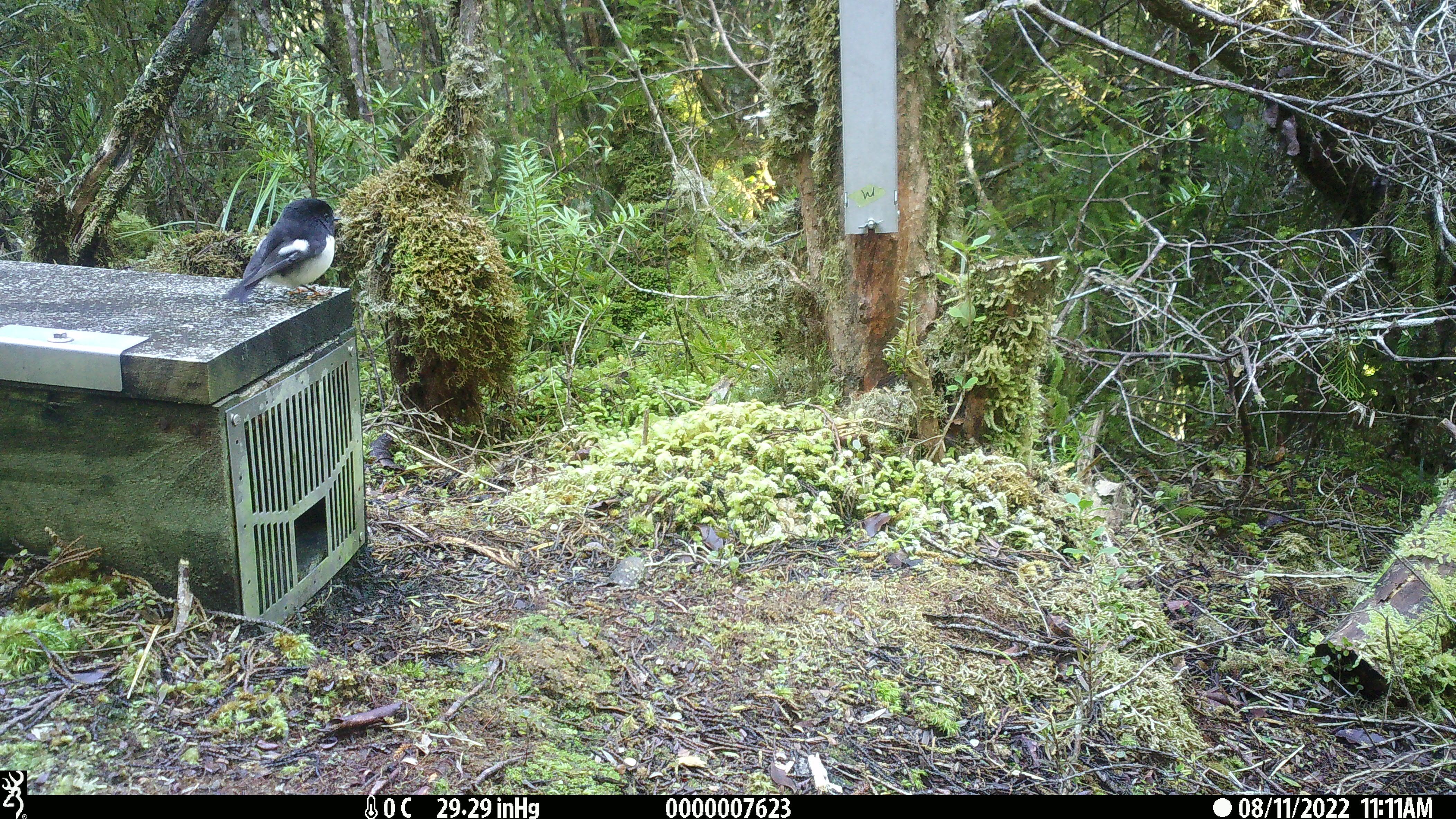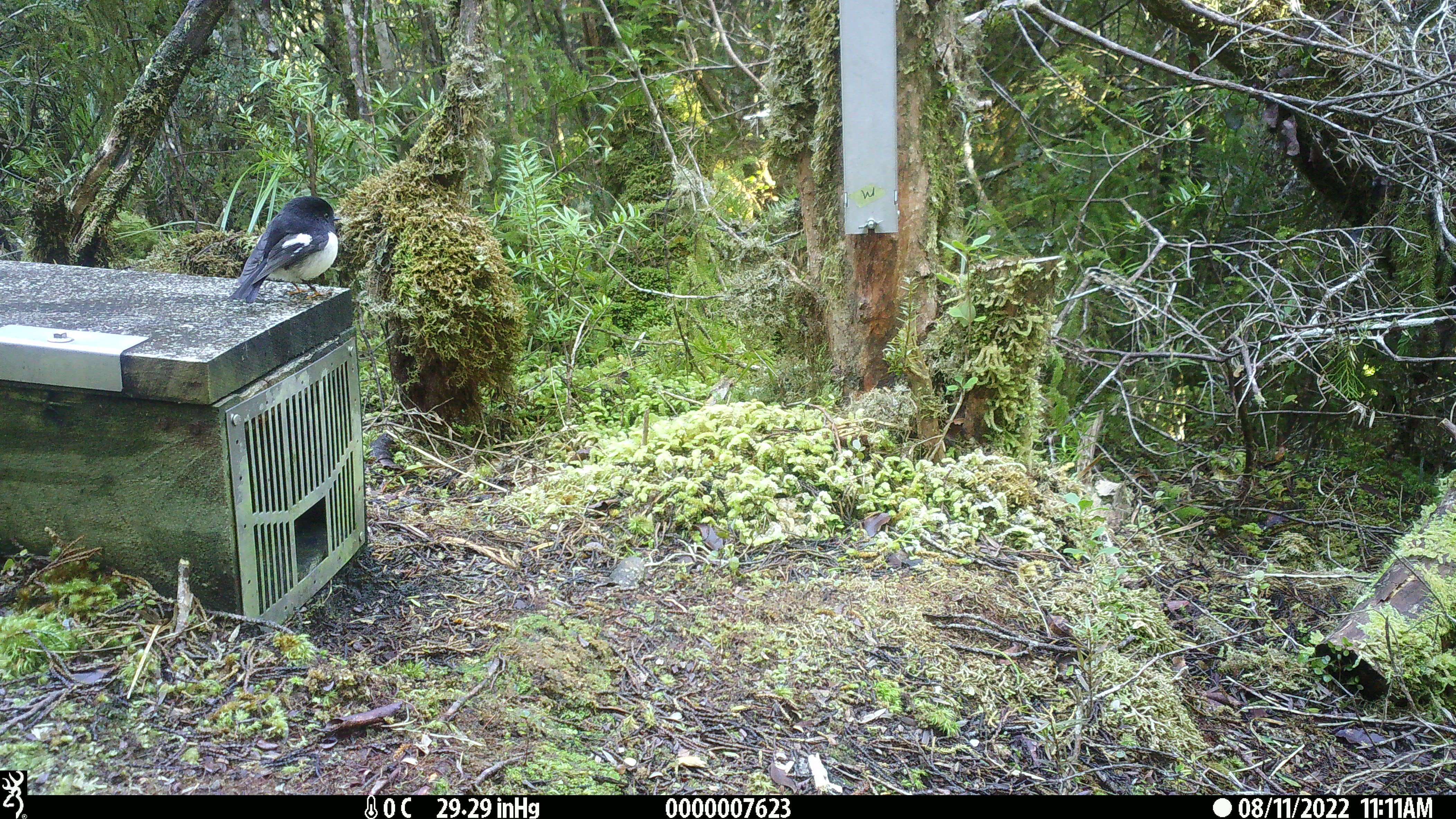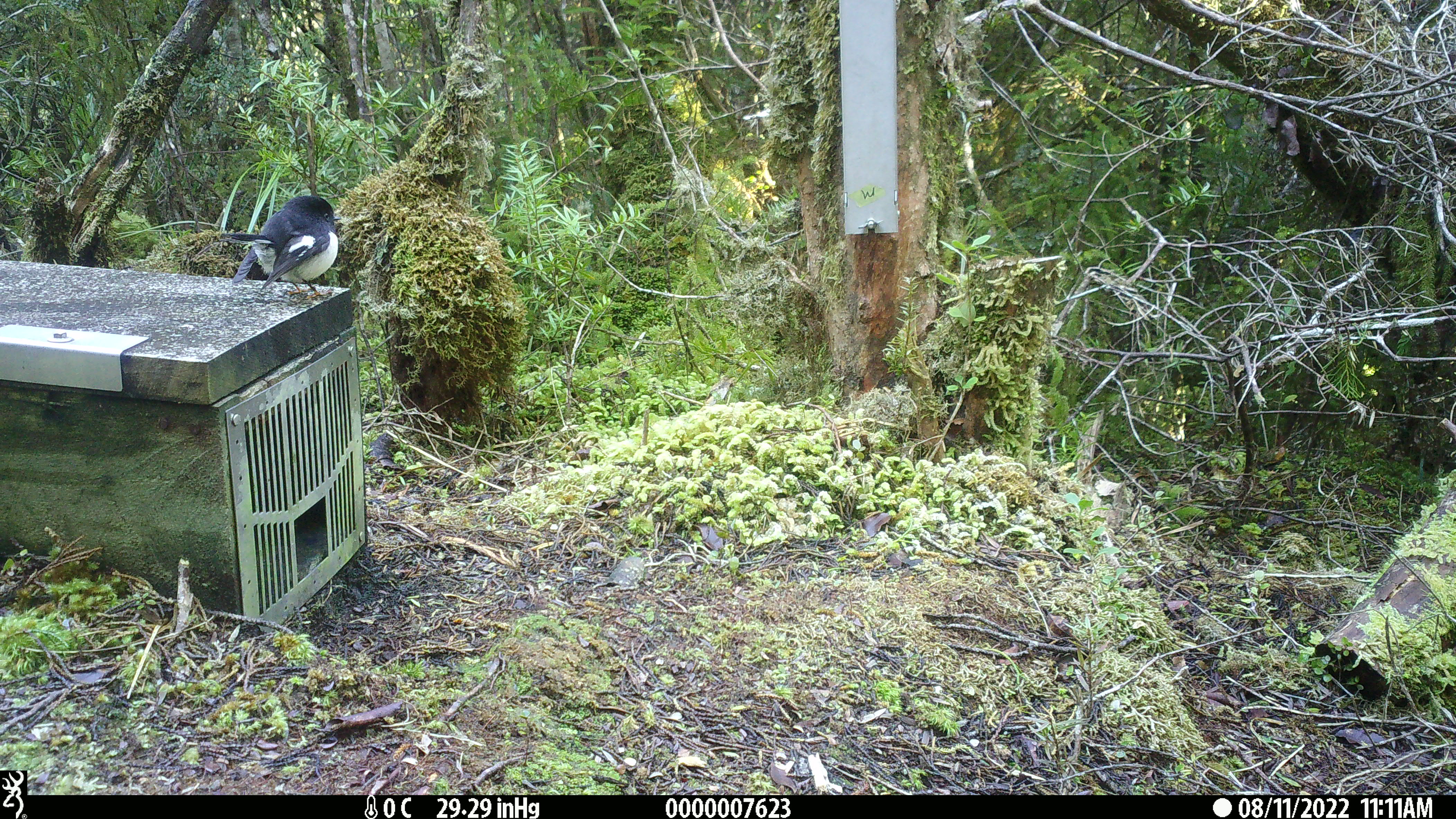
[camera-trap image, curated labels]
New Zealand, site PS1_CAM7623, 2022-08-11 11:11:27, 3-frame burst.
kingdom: Animalia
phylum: Chordata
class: Aves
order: Passeriformes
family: Petroicidae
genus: Petroica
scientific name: Petroica macrocephala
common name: tomtit